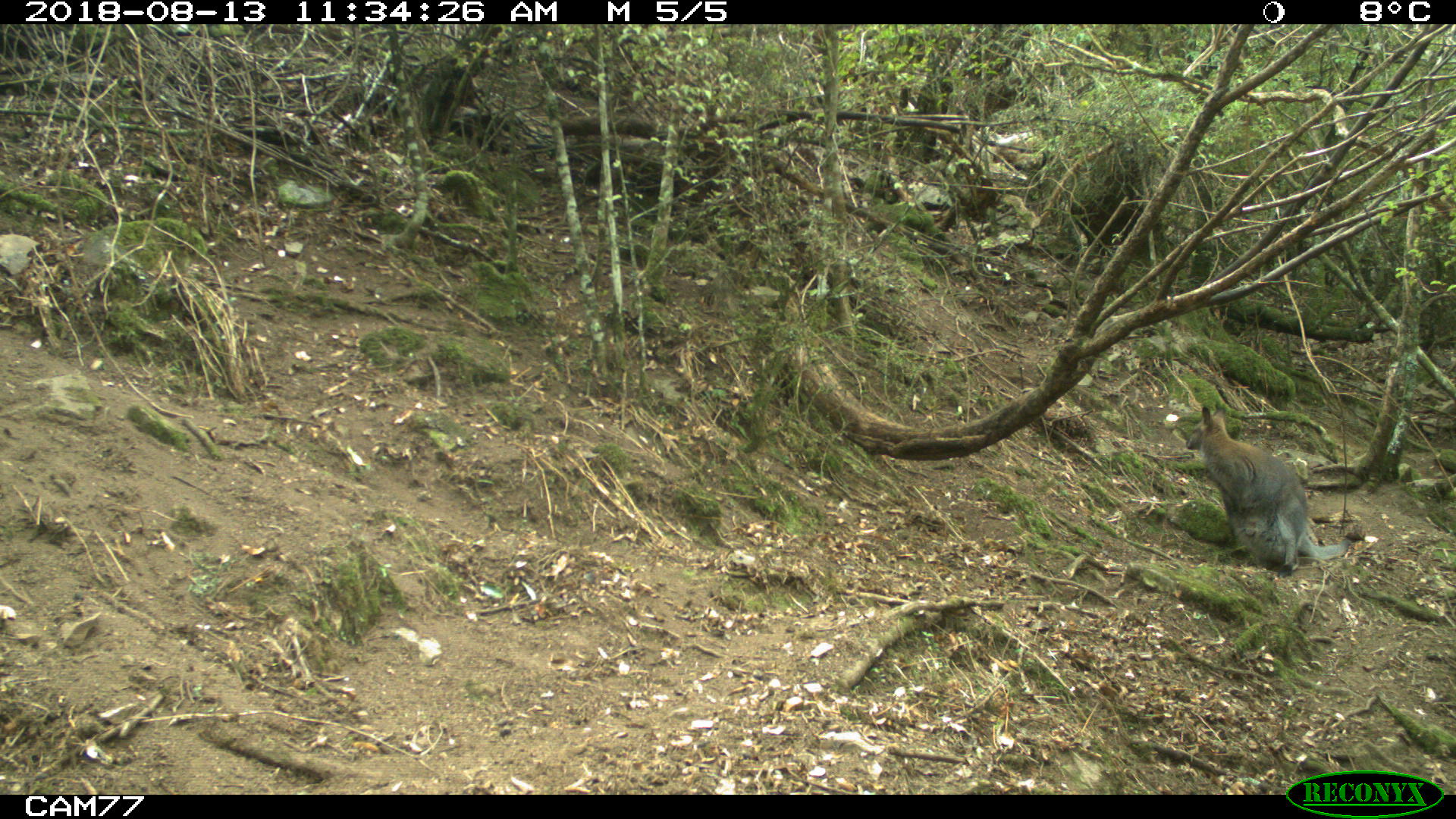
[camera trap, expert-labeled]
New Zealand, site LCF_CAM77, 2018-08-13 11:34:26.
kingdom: Animalia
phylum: Chordata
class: Mammalia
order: Diprotodontia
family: Macropodidae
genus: Notamacropus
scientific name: Notamacropus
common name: wallaby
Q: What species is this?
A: Wallaby (Notamacropus).